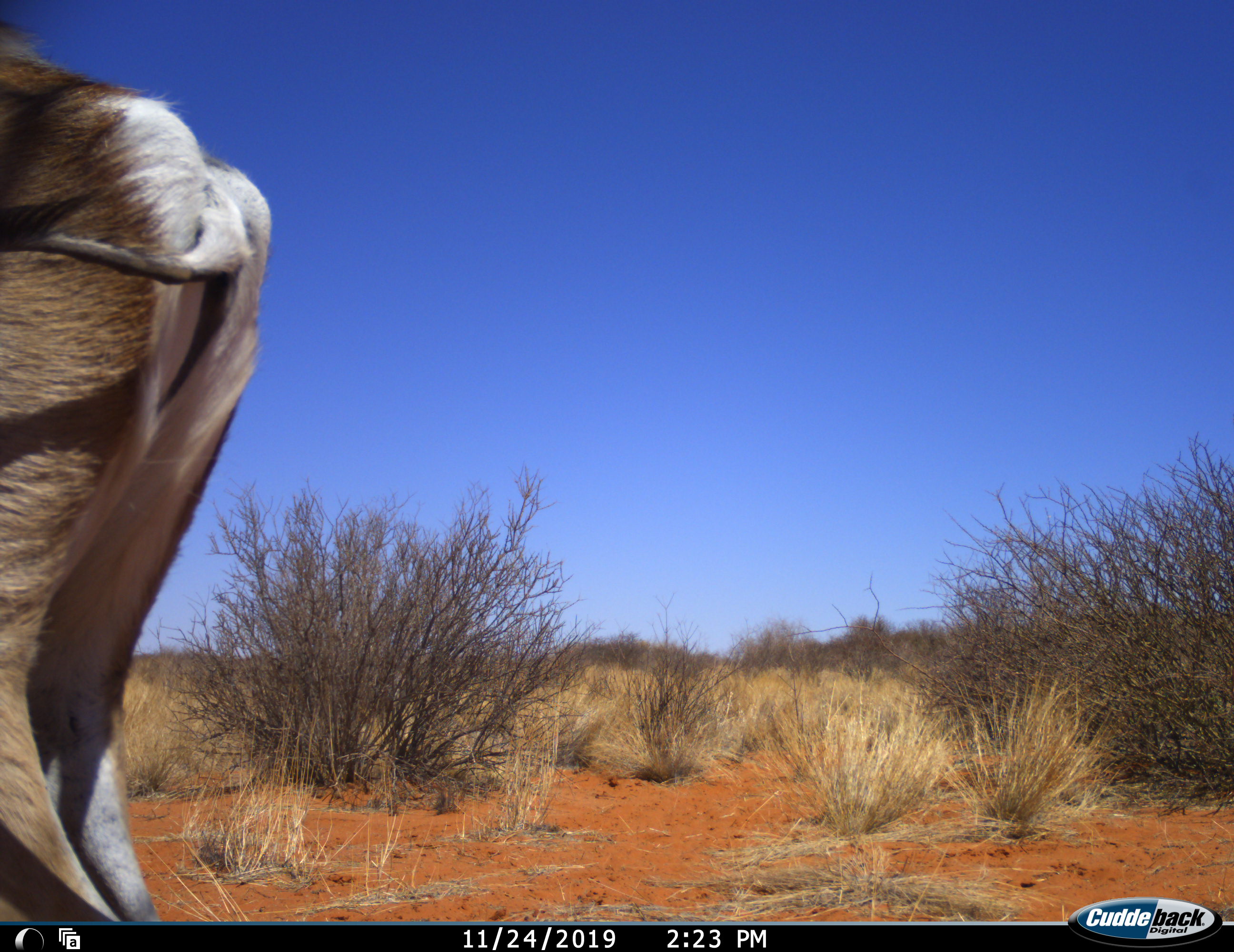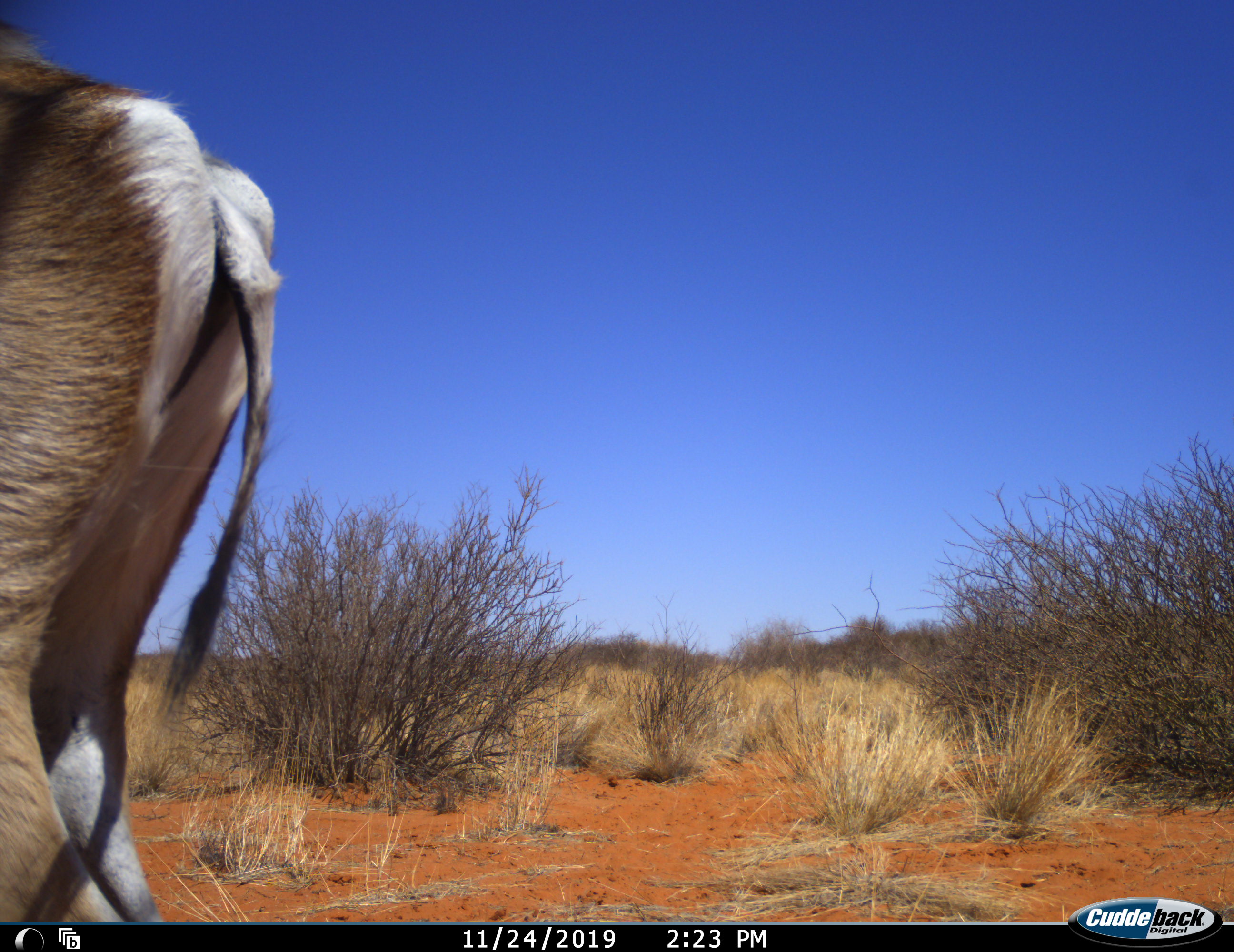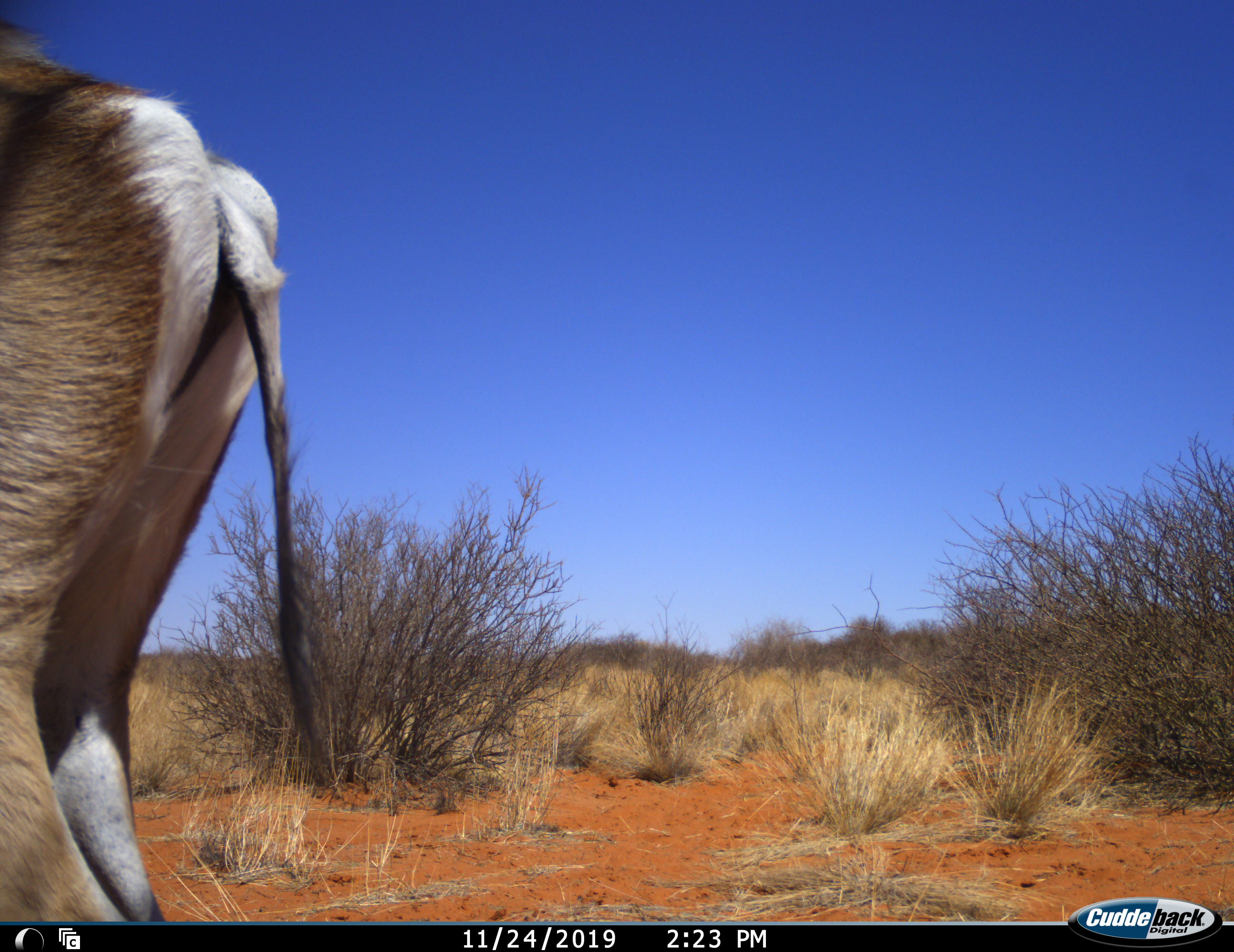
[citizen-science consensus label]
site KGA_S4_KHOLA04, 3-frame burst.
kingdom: Animalia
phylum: Chordata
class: Mammalia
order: Artiodactyla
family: Bovidae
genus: Antidorcas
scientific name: Antidorcas marsupialis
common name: springbok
Springbok (Antidorcas marsupialis), count 1. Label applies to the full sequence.